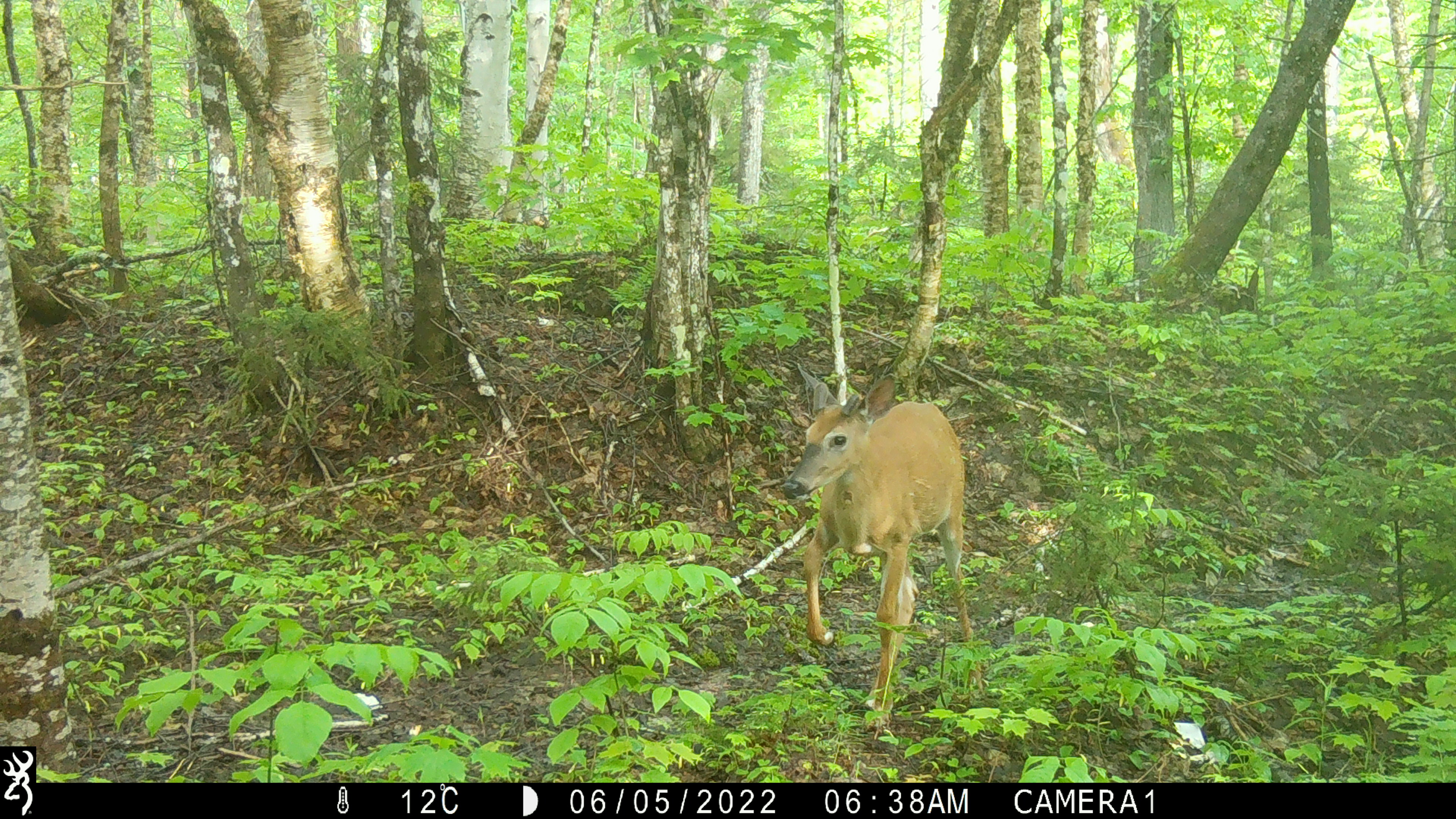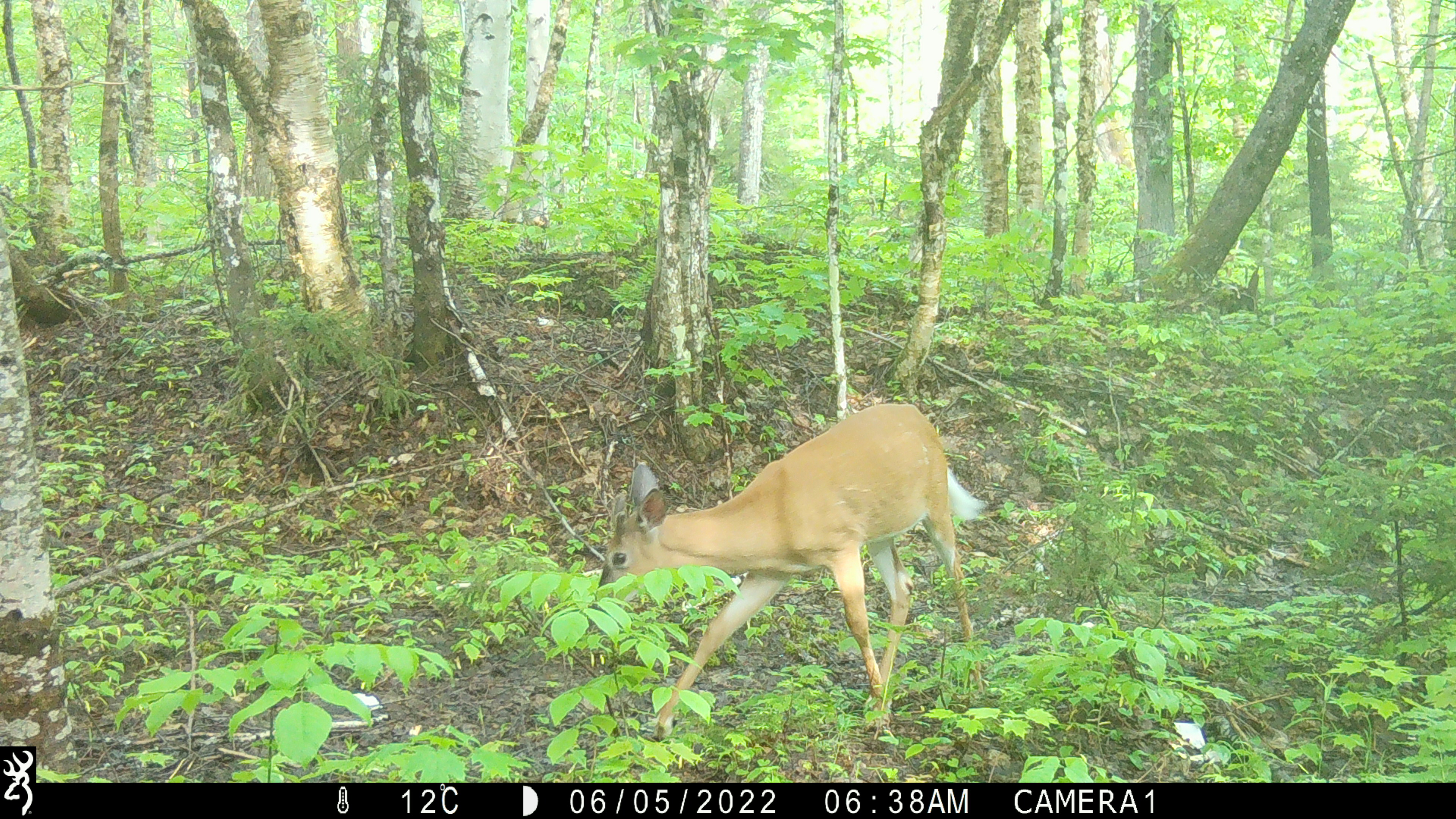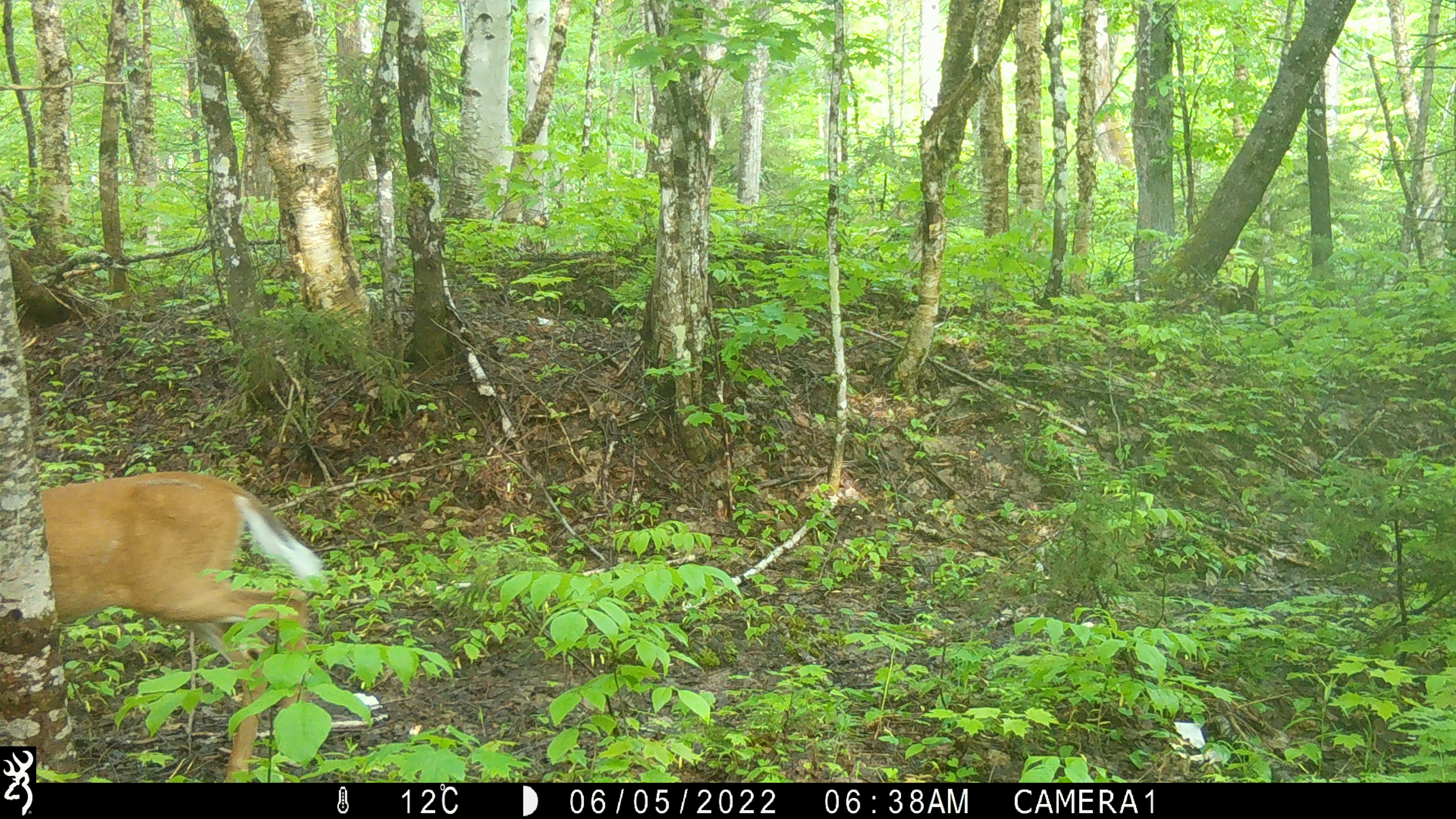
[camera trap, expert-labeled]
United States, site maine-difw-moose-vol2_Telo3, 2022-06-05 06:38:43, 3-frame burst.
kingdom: Animalia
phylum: Chordata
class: Mammalia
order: Artiodactyla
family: Cervidae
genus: Odocoileus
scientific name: Odocoileus virginianus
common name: white-tailed deer